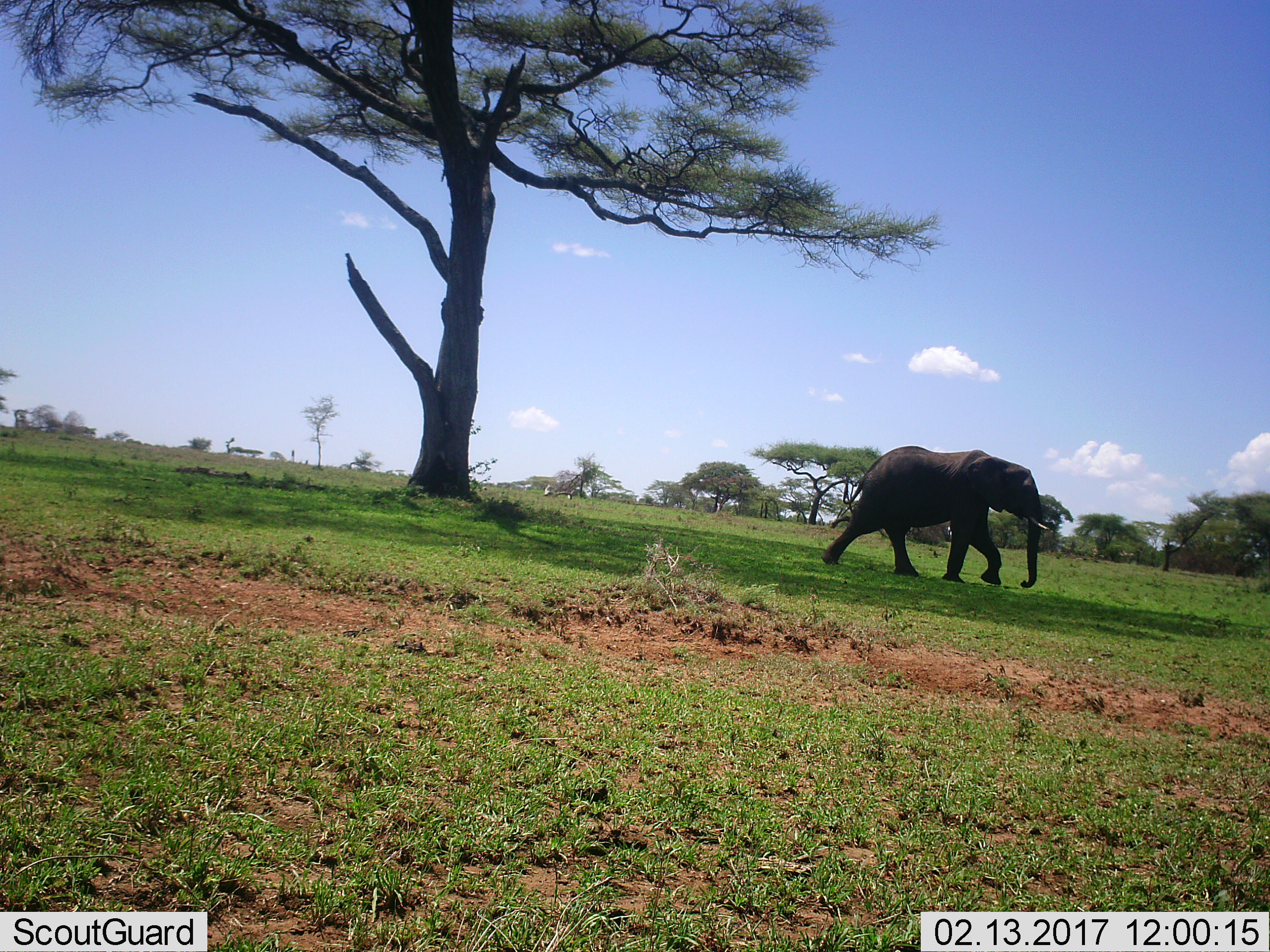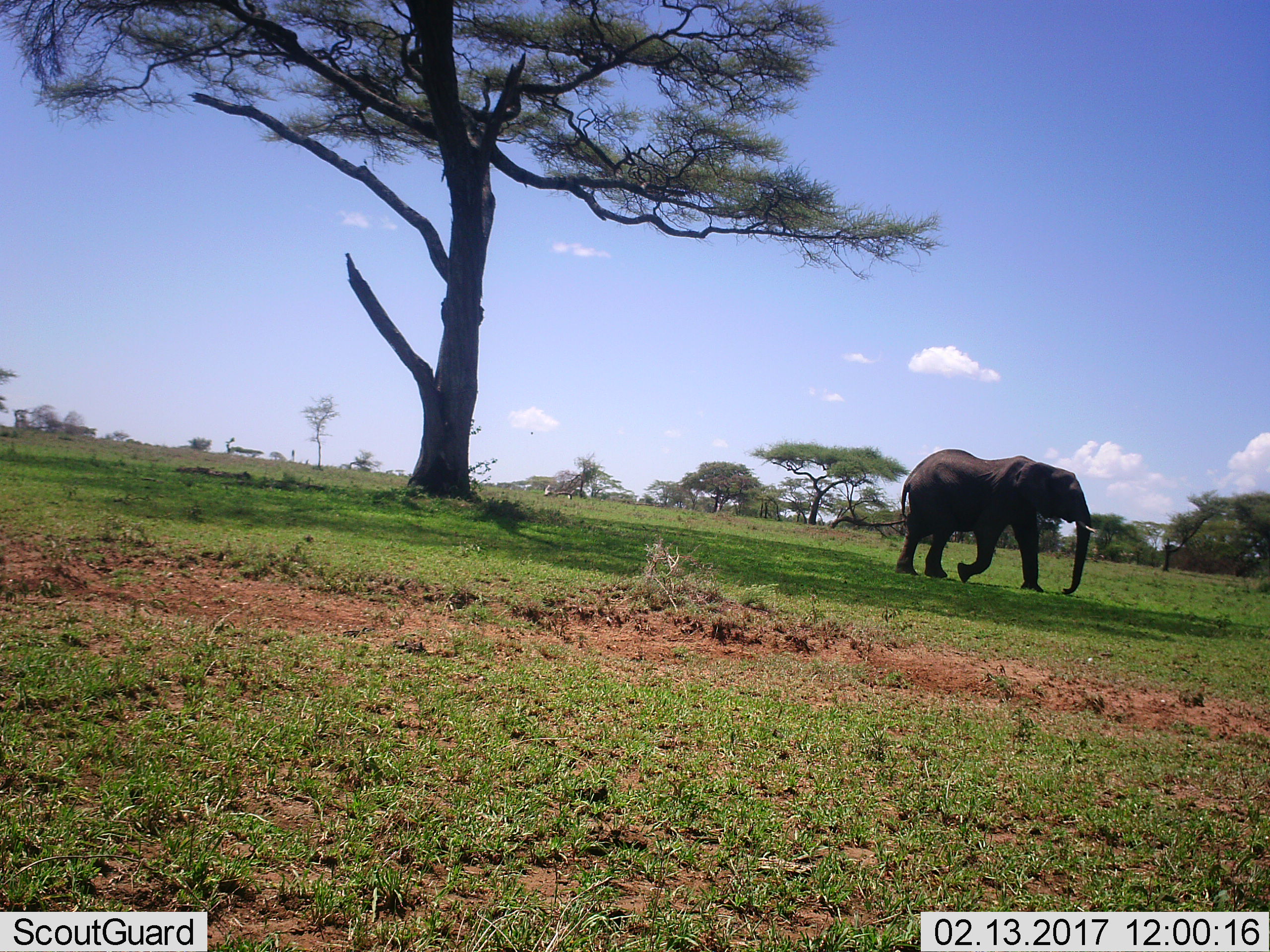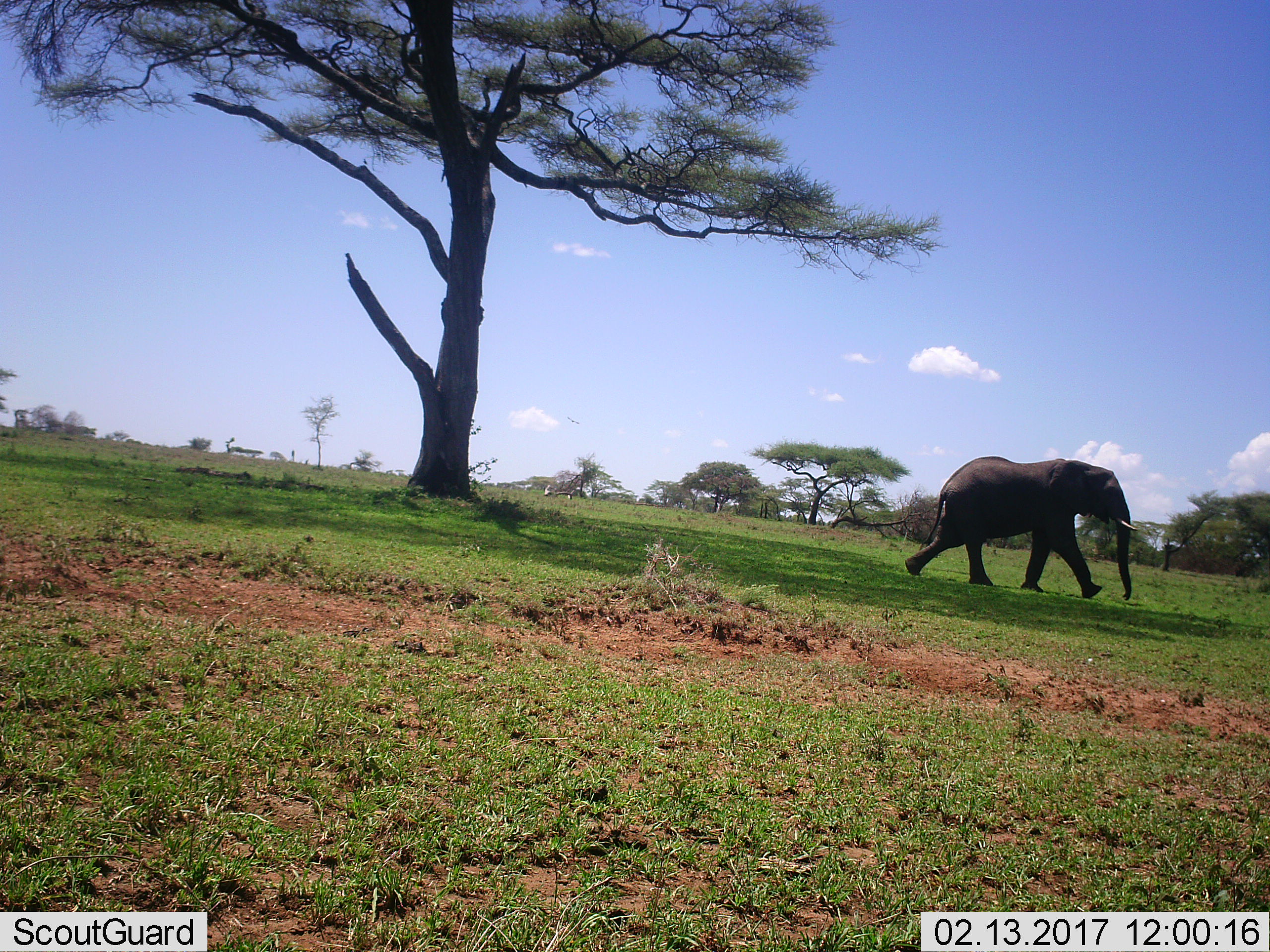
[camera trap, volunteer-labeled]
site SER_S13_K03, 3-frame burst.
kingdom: Animalia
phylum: Chordata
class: Mammalia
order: Proboscidea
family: Elephantidae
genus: Loxodonta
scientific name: Loxodonta africana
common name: african bush elephant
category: elephant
Elephant (african bush elephant) (Loxodonta africana), count 1. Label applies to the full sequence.